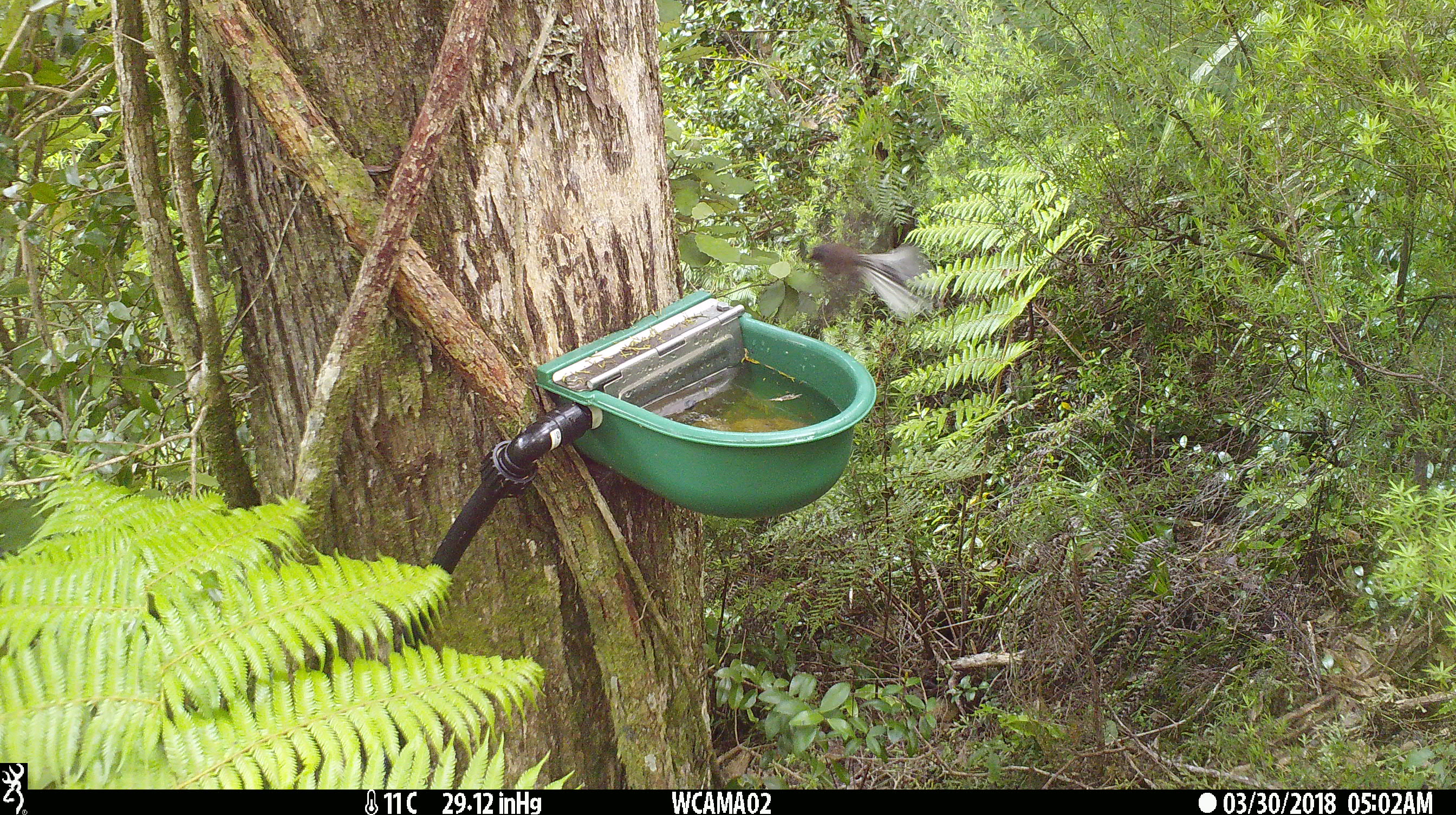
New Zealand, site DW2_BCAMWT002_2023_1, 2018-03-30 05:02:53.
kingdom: Animalia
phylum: Chordata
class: Aves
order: Passeriformes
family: Rhipiduridae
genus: Rhipidura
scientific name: Rhipidura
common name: fantails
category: fantail